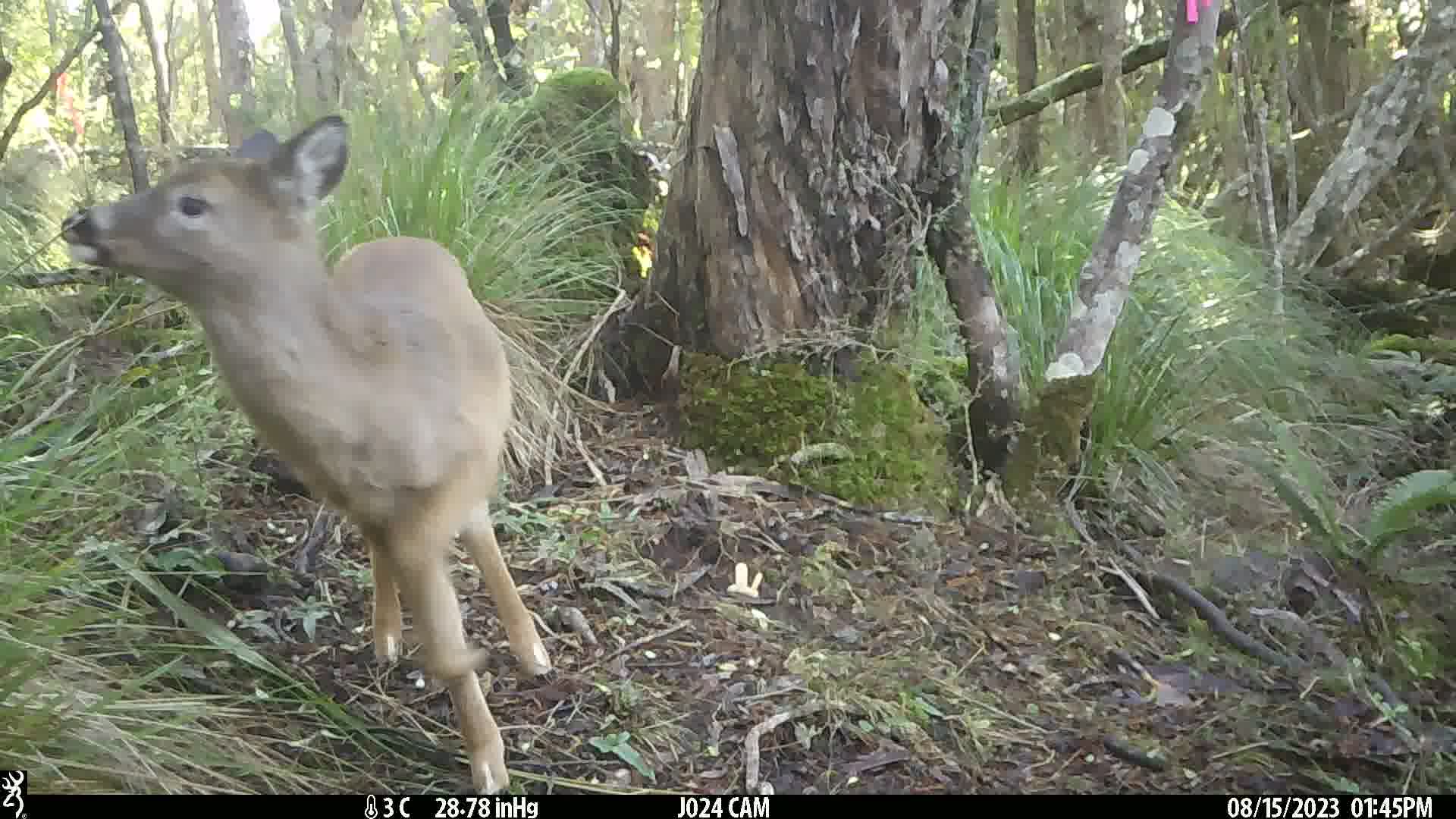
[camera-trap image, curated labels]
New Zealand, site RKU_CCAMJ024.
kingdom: Animalia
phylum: Chordata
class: Mammalia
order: Artiodactyla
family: Cervidae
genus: Odocoileus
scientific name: Odocoileus virginianus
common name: white-tailed deer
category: white tailed deer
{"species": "white tailed deer (white-tailed deer) (Odocoileus virginianus)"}